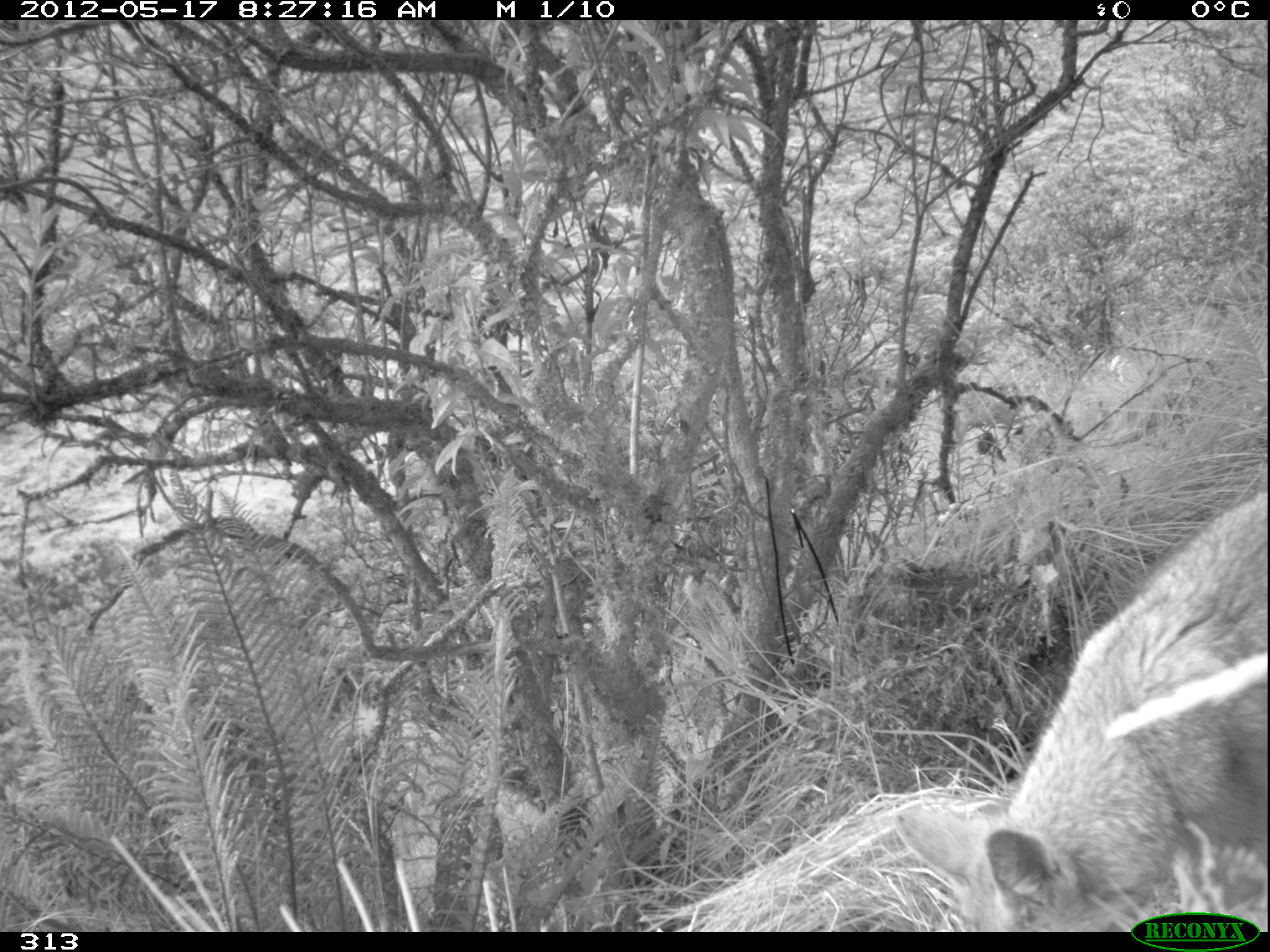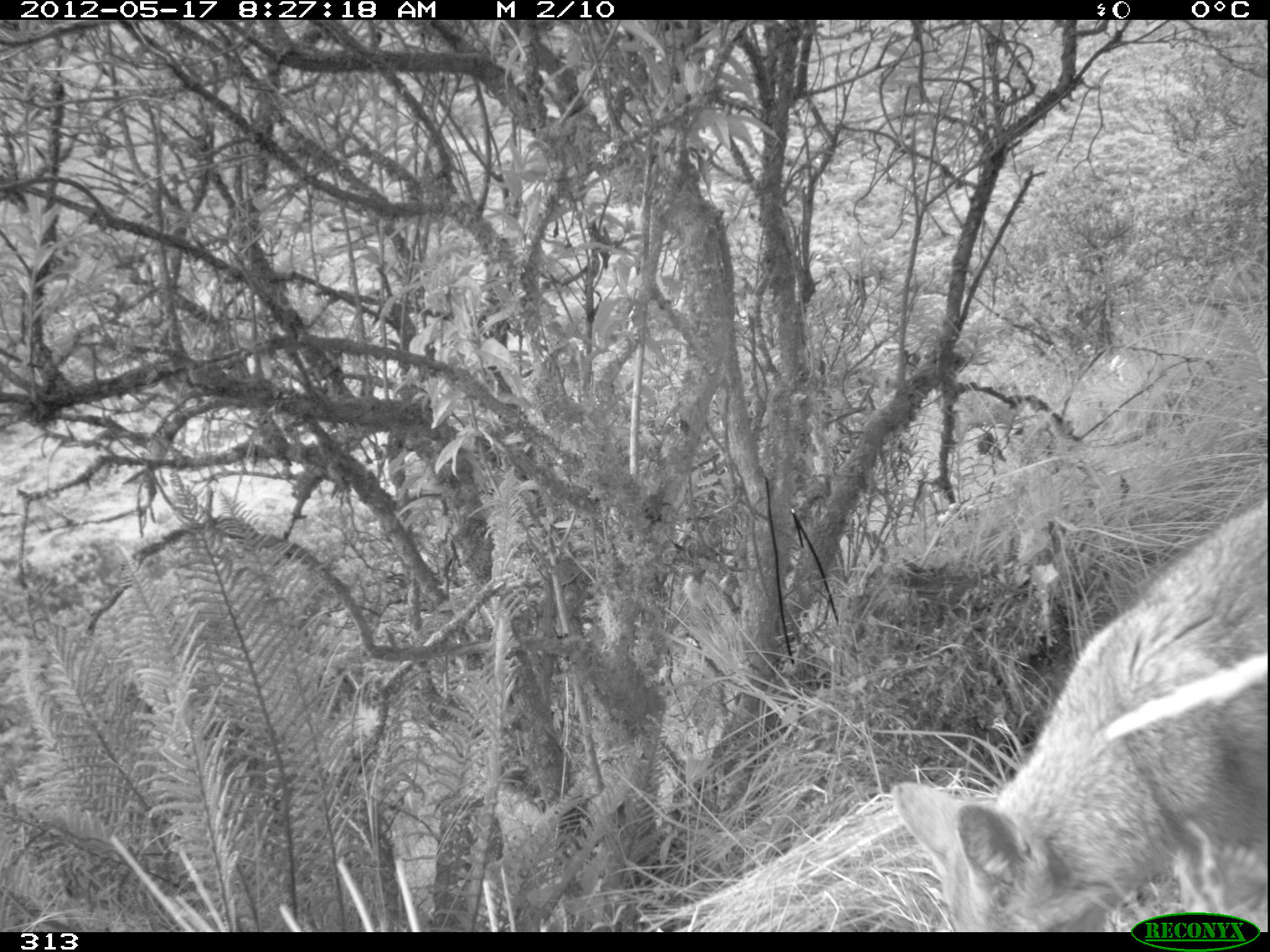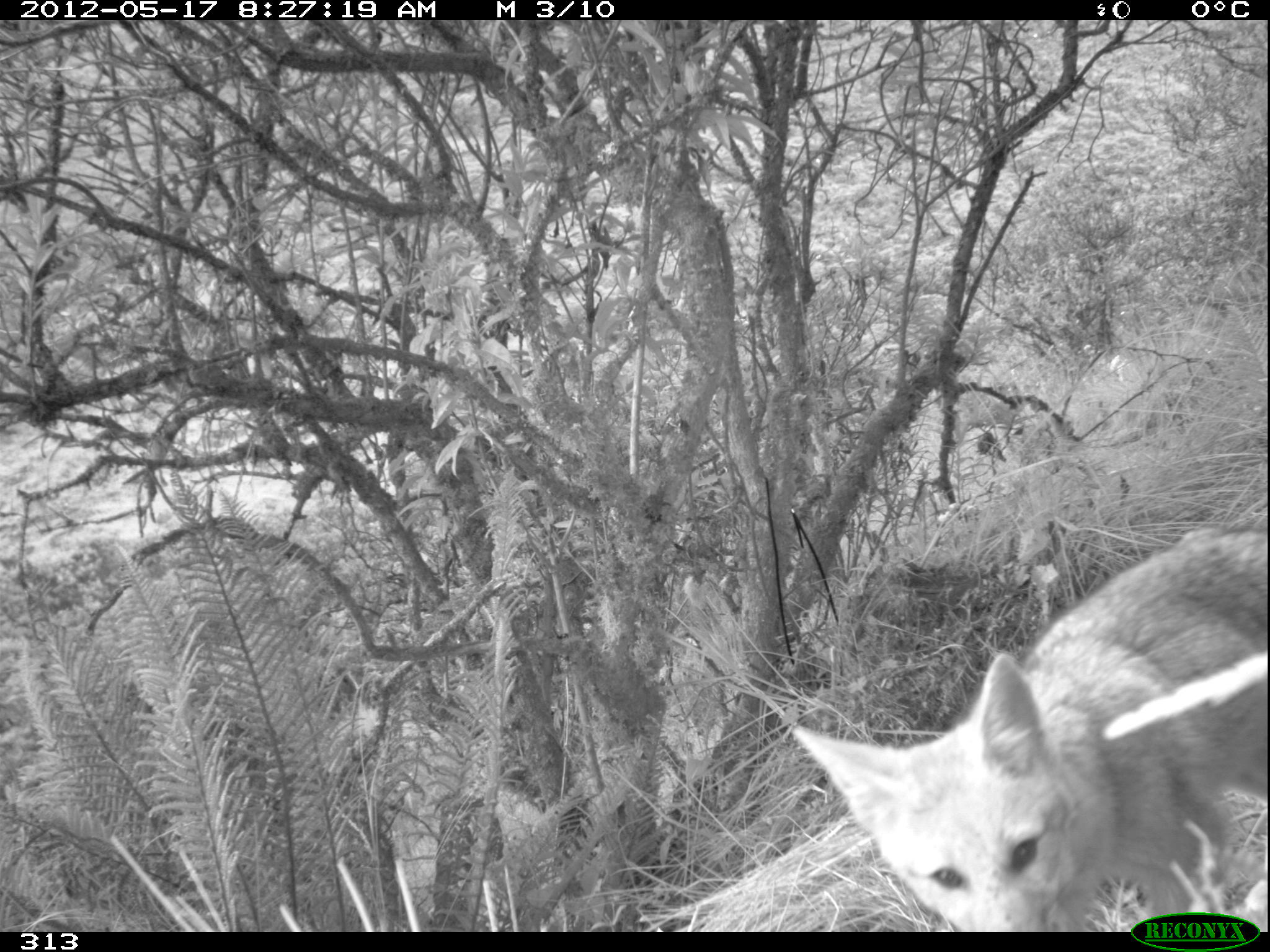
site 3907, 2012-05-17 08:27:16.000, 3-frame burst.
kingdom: Animalia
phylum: Chordata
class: Mammalia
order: Carnivora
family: Canidae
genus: Lycalopex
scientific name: Lycalopex culpaeus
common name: culpeo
Lycalopex culpaeus (culpeo).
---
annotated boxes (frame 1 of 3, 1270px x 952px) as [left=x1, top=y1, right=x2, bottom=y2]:
lycalopex culpaeus: [left=887, top=486, right=1270, bottom=932]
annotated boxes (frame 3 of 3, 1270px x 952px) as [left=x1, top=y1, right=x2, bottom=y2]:
lycalopex culpaeus: [left=788, top=514, right=1270, bottom=932]